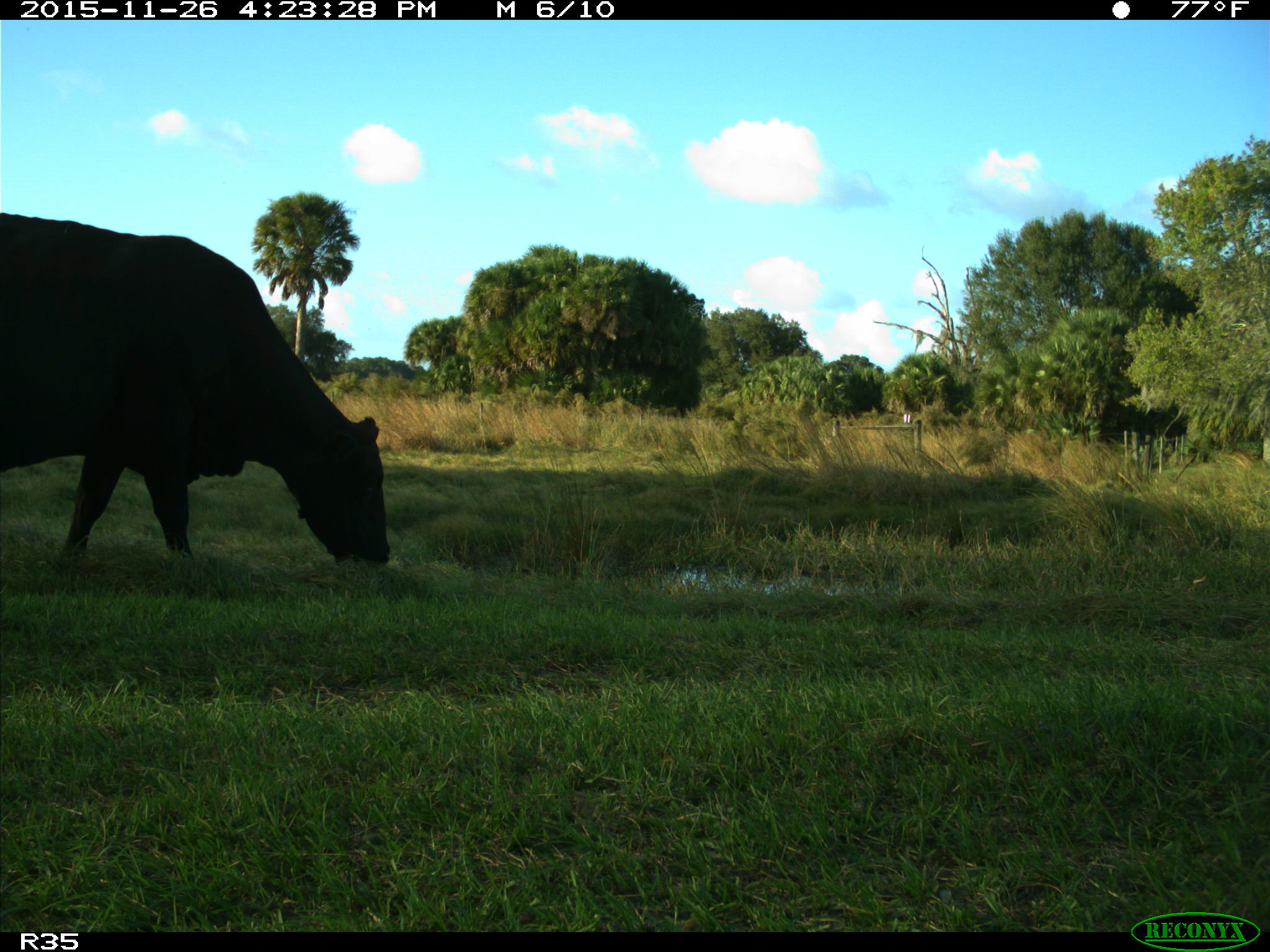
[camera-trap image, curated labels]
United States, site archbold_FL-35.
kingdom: Animalia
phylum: Chordata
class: Mammalia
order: Artiodactyla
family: Bovidae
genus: Bos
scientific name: Bos taurus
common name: domestic cow